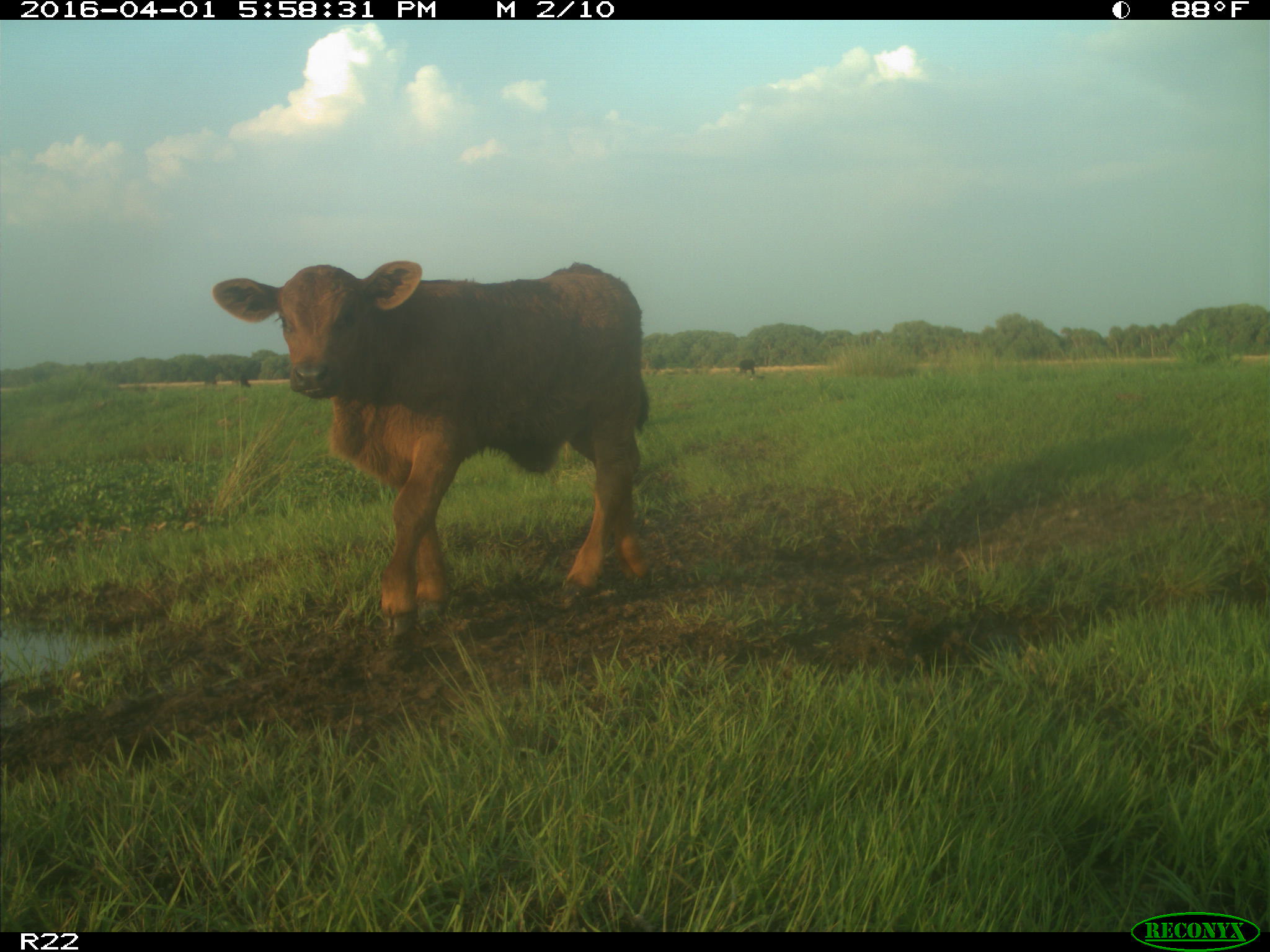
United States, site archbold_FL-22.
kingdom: Animalia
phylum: Chordata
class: Mammalia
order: Artiodactyla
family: Bovidae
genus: Bos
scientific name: Bos taurus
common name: domestic cow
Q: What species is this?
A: Bos taurus (domestic cow).